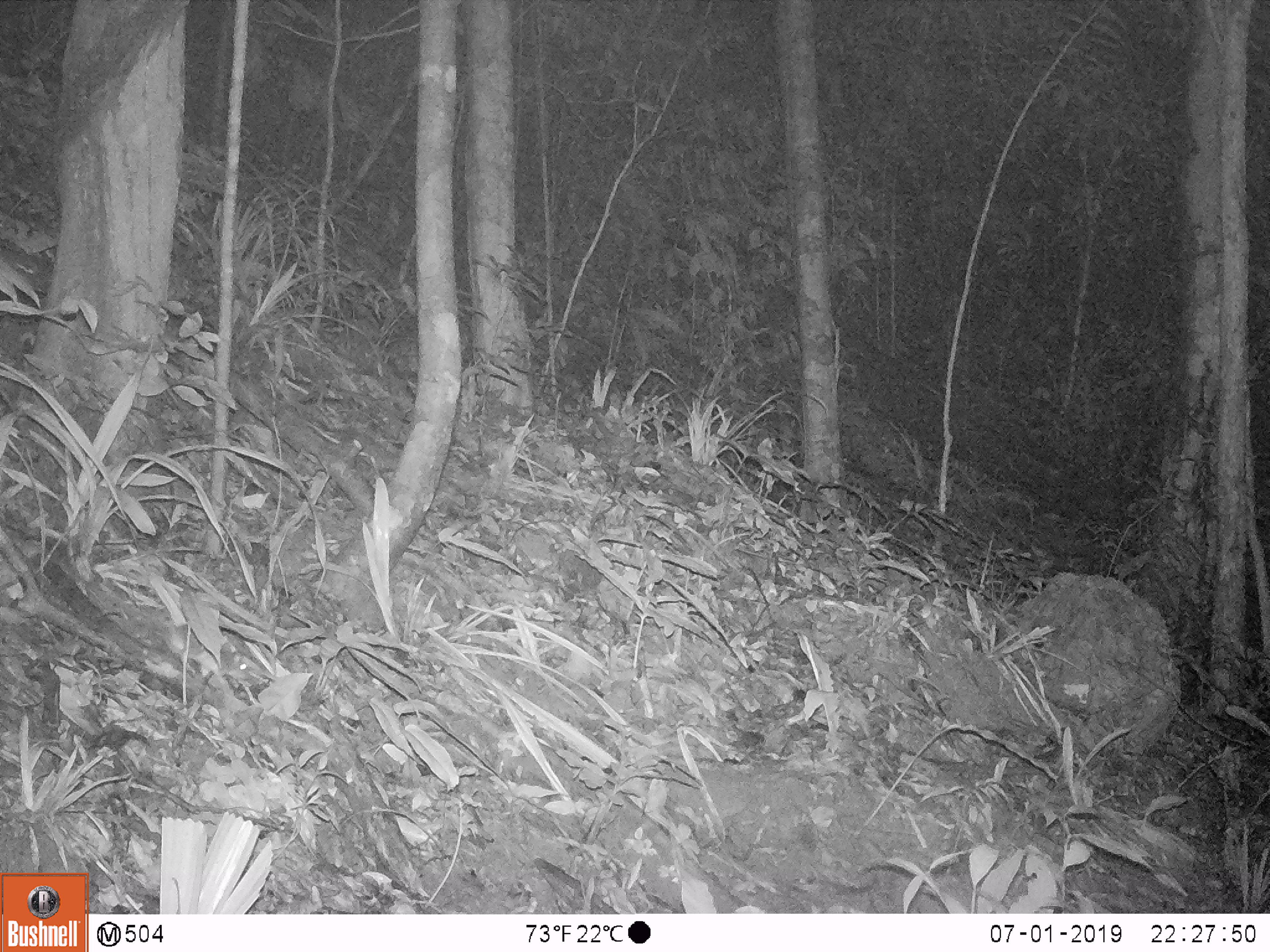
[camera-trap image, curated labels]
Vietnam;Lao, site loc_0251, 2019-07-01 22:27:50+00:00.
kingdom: Animalia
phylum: Chordata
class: Mammalia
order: Rodentia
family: Muridae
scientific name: Muridae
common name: old-world mice and rats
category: unidentified murid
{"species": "unidentified murid (old-world mice and rats) (Muridae)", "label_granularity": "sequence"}